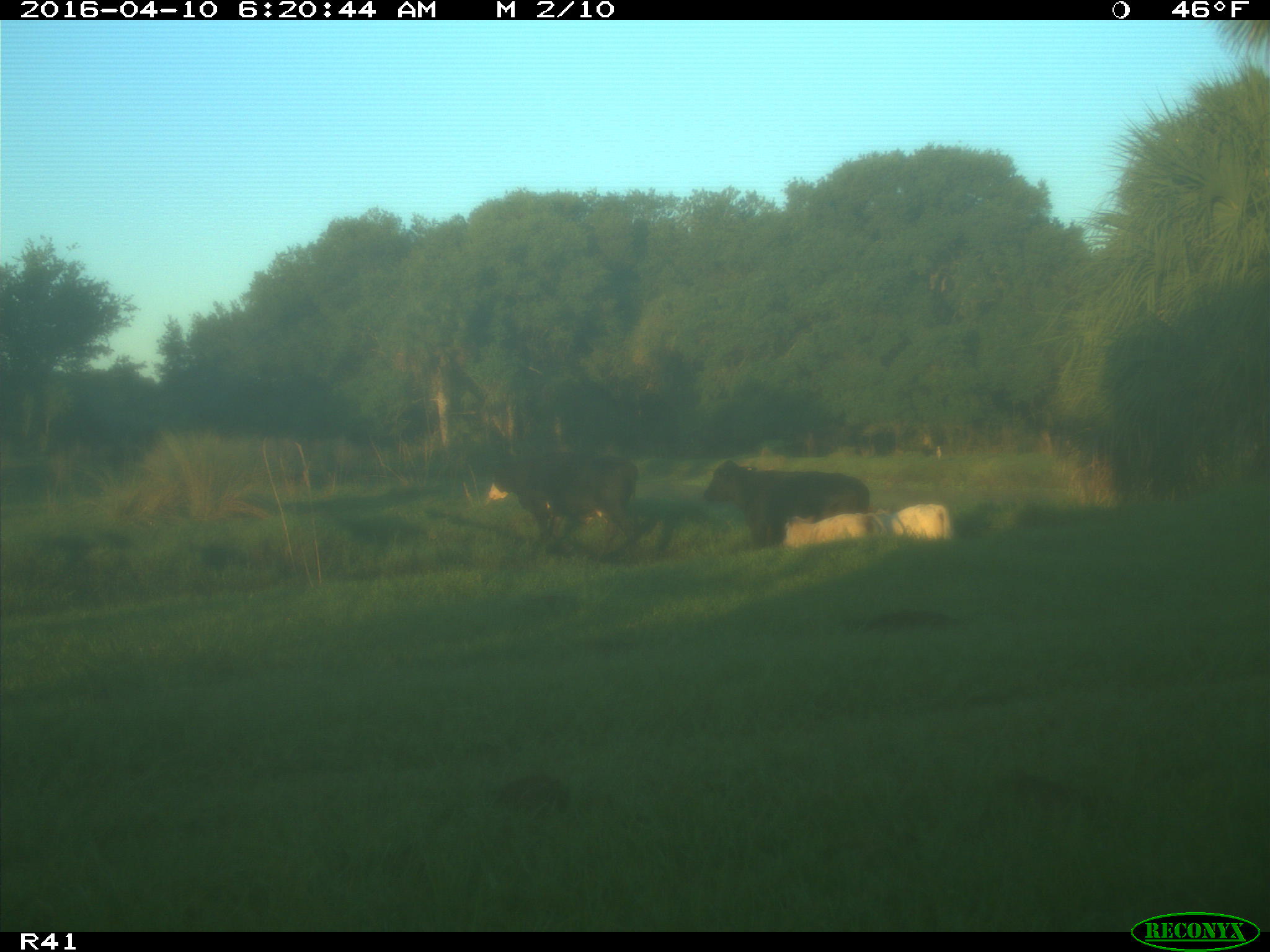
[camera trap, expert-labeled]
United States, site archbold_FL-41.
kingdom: Animalia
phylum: Chordata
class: Mammalia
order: Artiodactyla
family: Bovidae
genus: Bos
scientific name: Bos taurus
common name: domestic cow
Bos taurus (domestic cow).